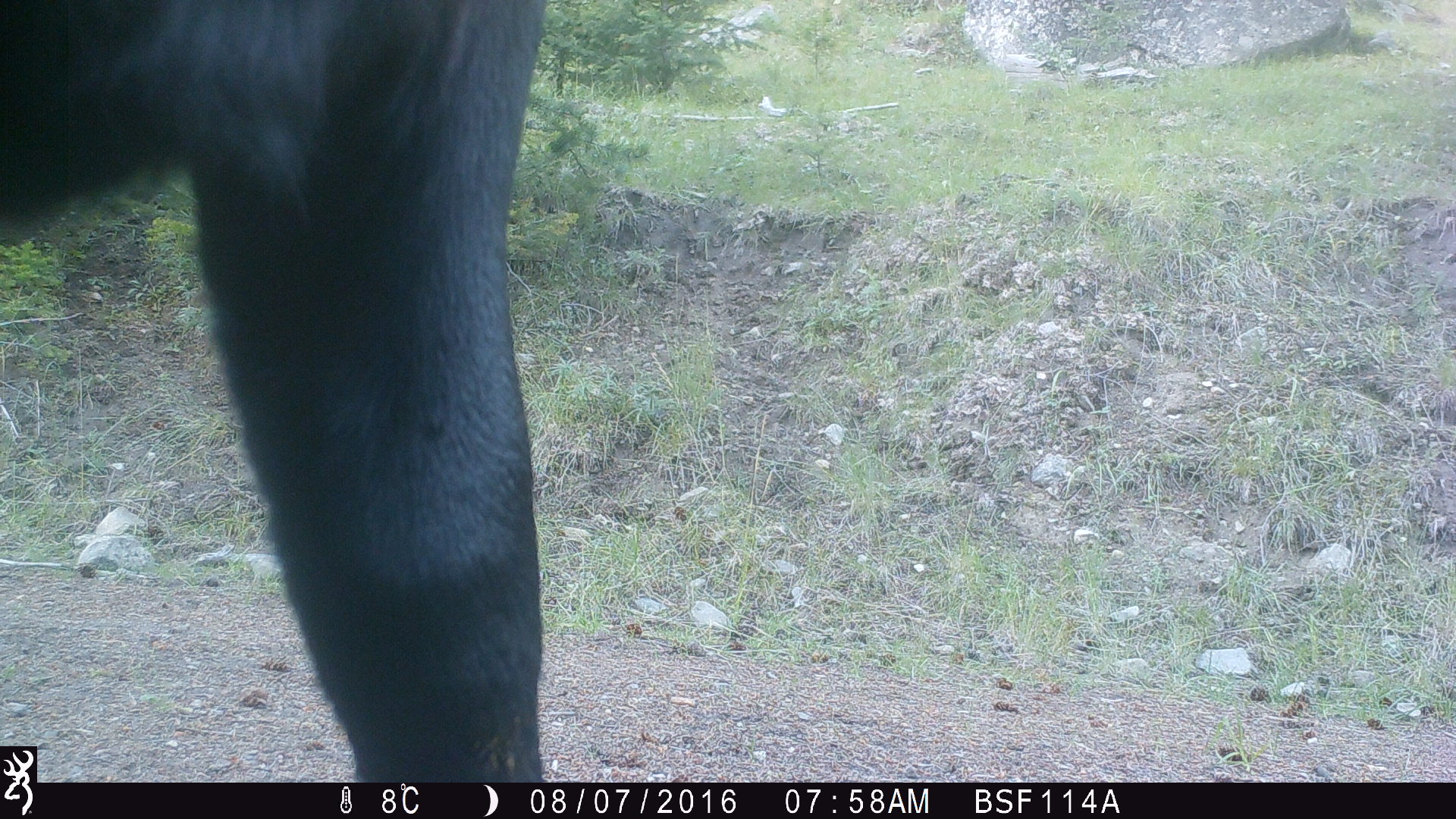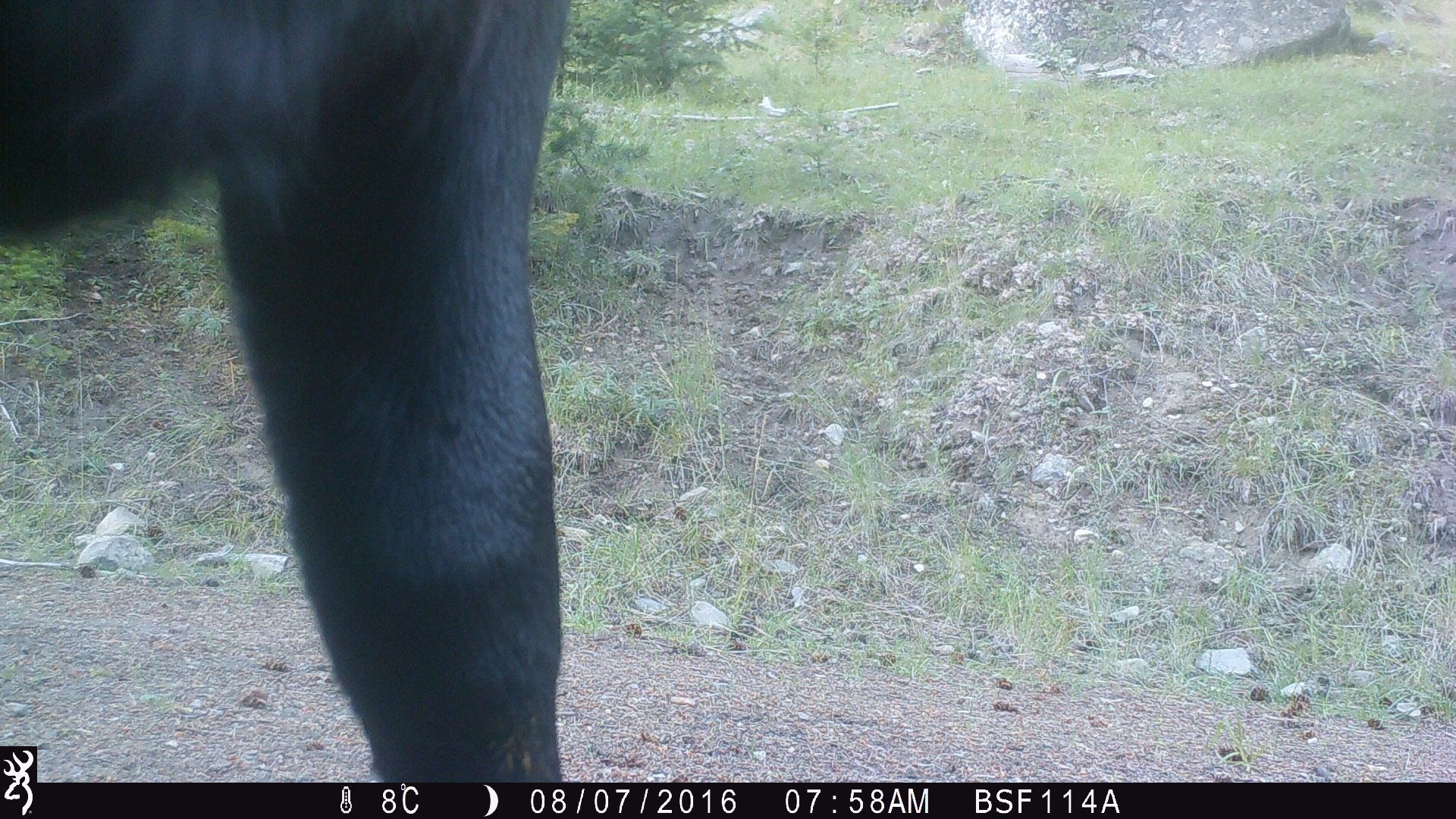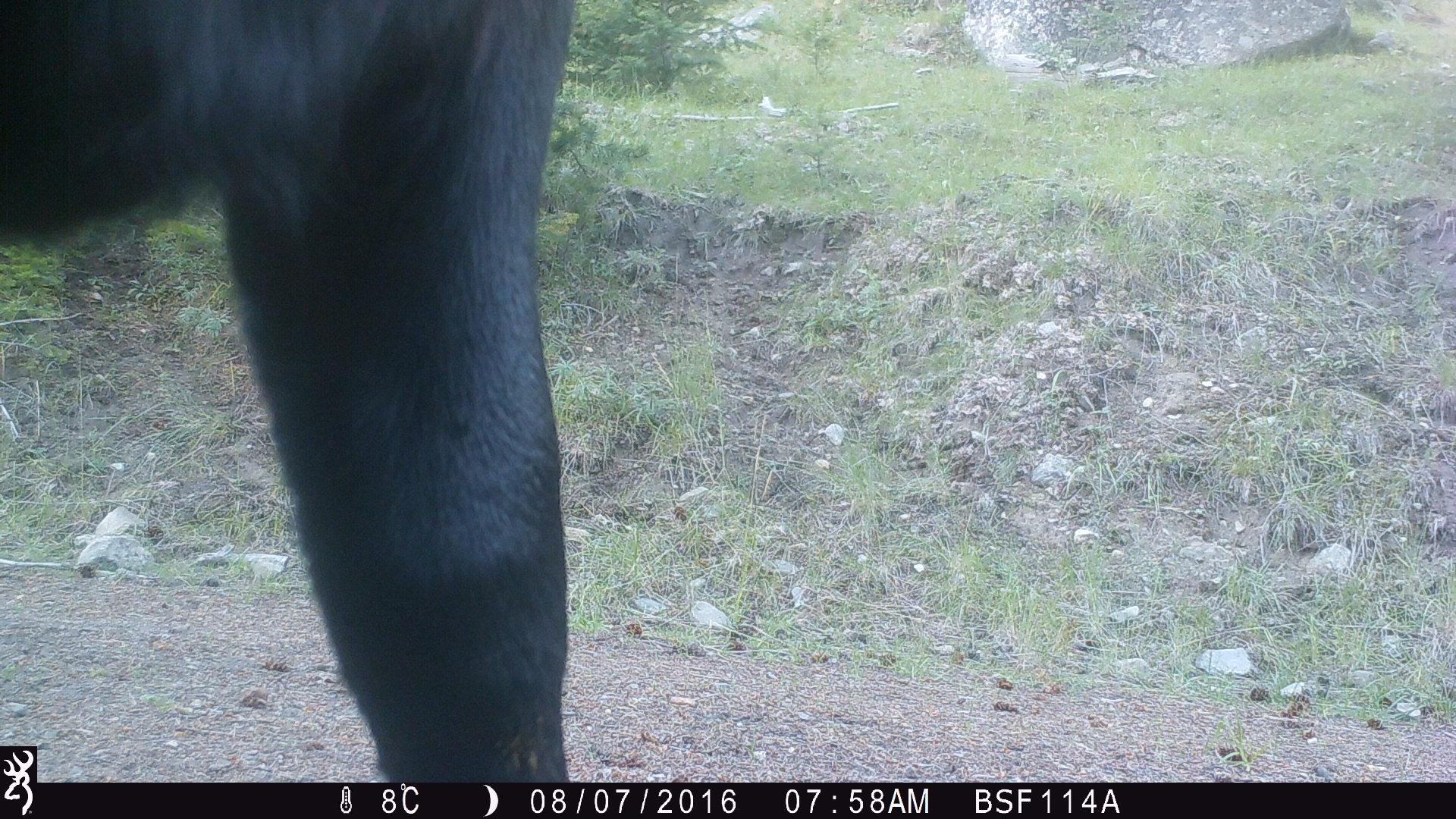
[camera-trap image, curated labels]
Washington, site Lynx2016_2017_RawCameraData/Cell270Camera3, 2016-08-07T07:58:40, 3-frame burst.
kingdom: Animalia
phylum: Chordata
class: Mammalia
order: Artiodactyla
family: Bovidae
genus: Bos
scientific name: Bos taurus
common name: domestic cattle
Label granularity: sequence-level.